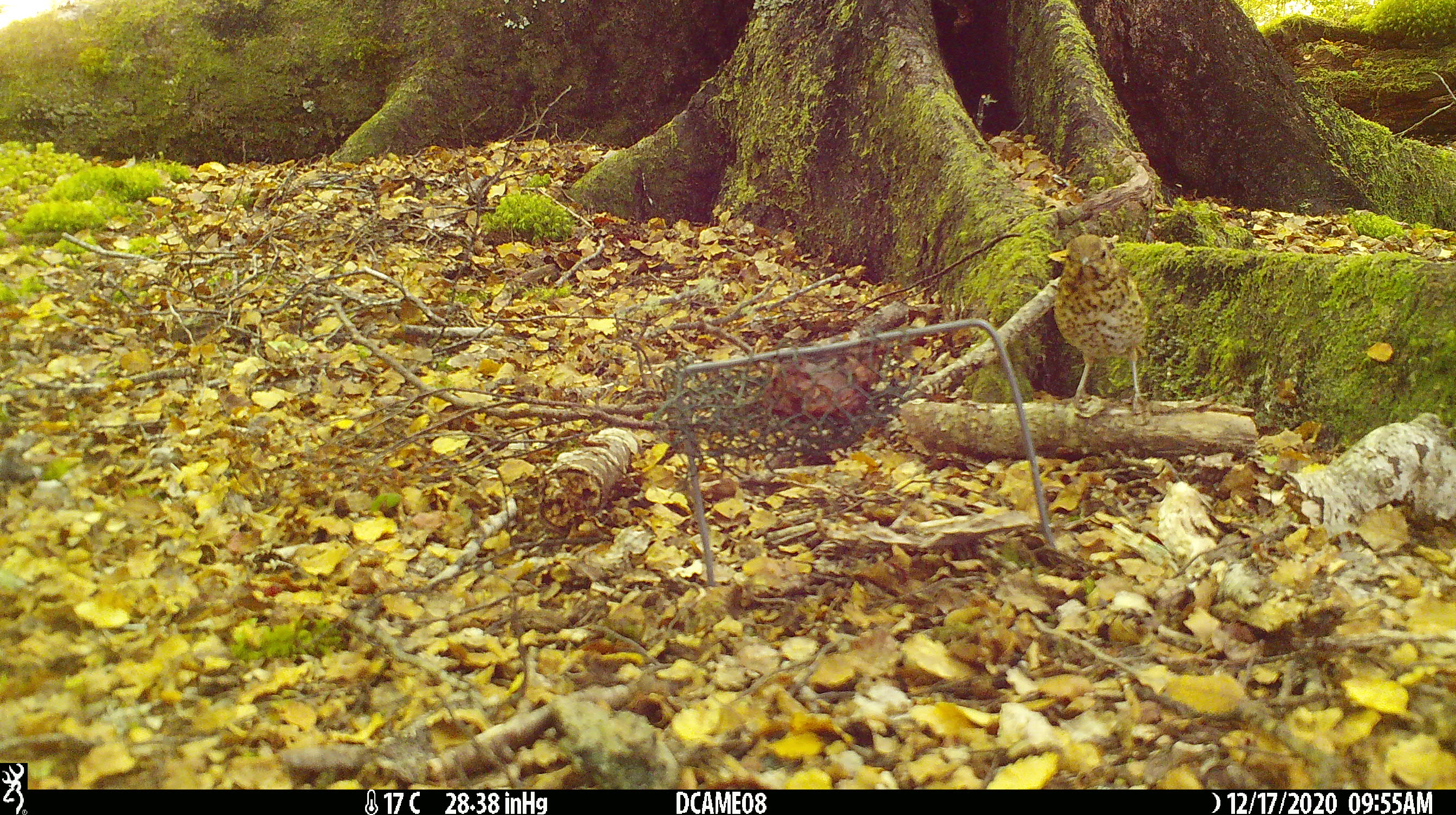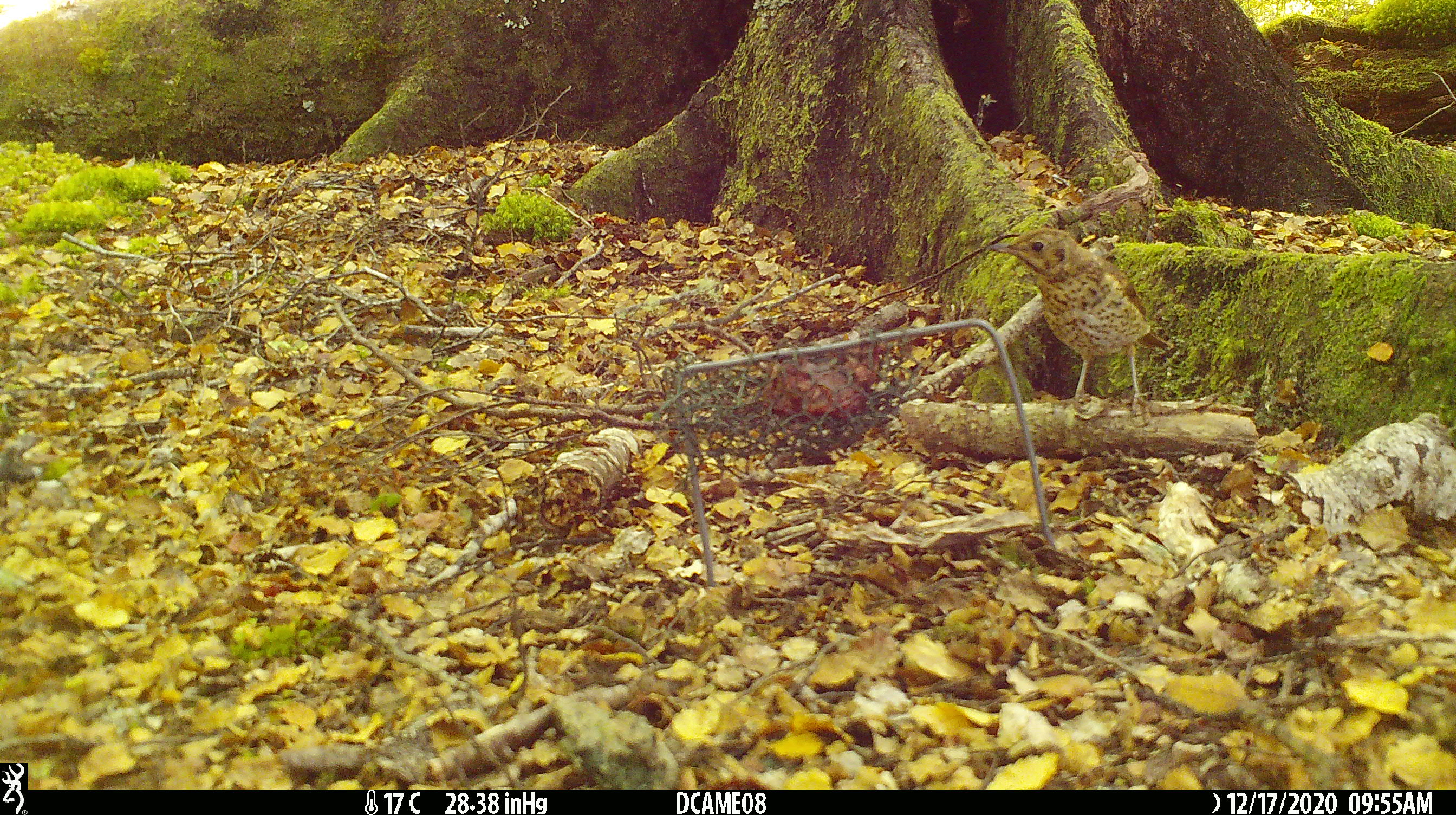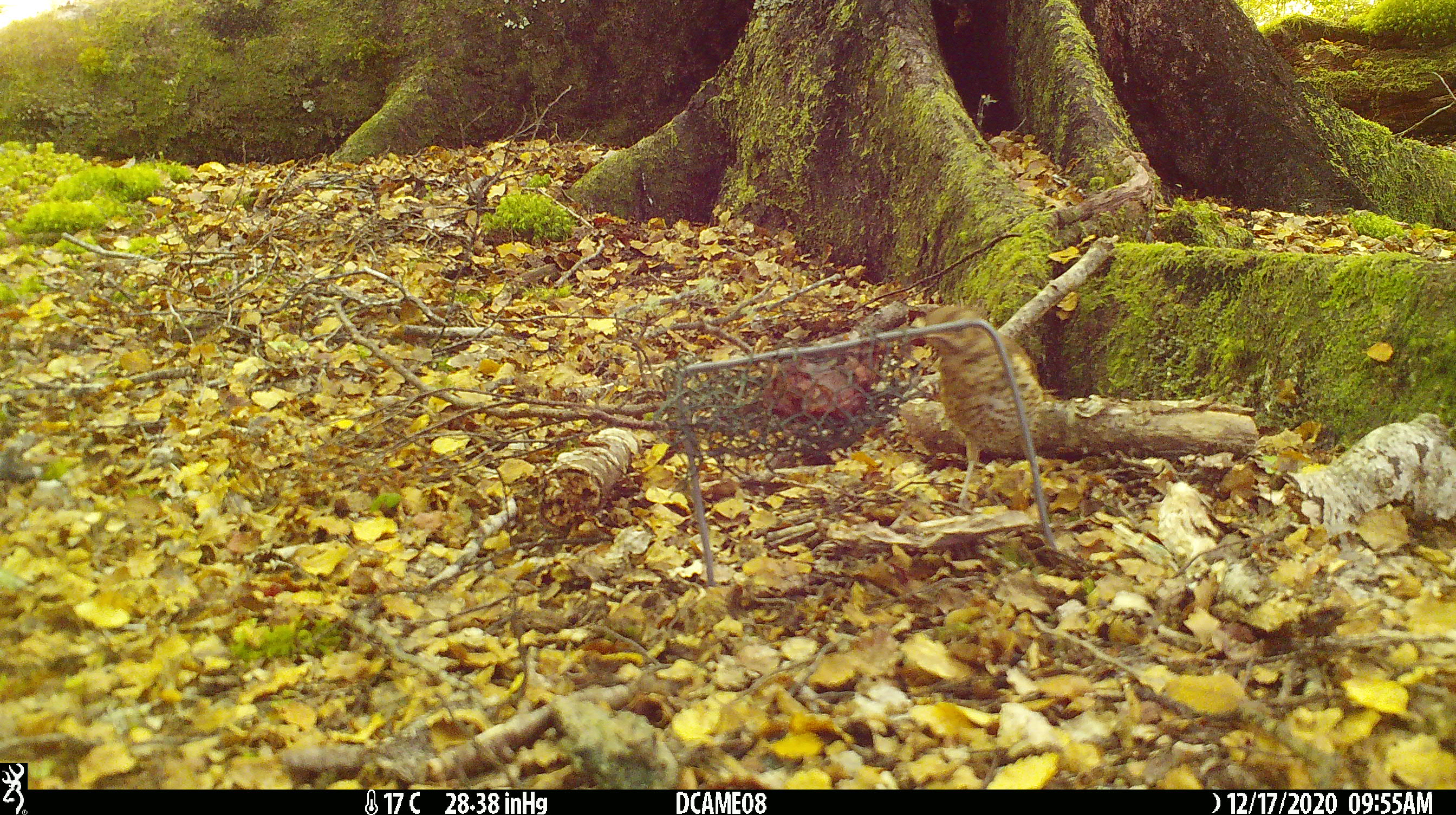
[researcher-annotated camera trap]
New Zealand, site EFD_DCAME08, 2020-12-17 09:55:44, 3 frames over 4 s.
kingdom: Animalia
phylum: Chordata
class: Aves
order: Passeriformes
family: Turdidae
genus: Turdus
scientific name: Turdus philomelos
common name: song thrush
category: thrush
Thrush (song thrush) (Turdus philomelos).